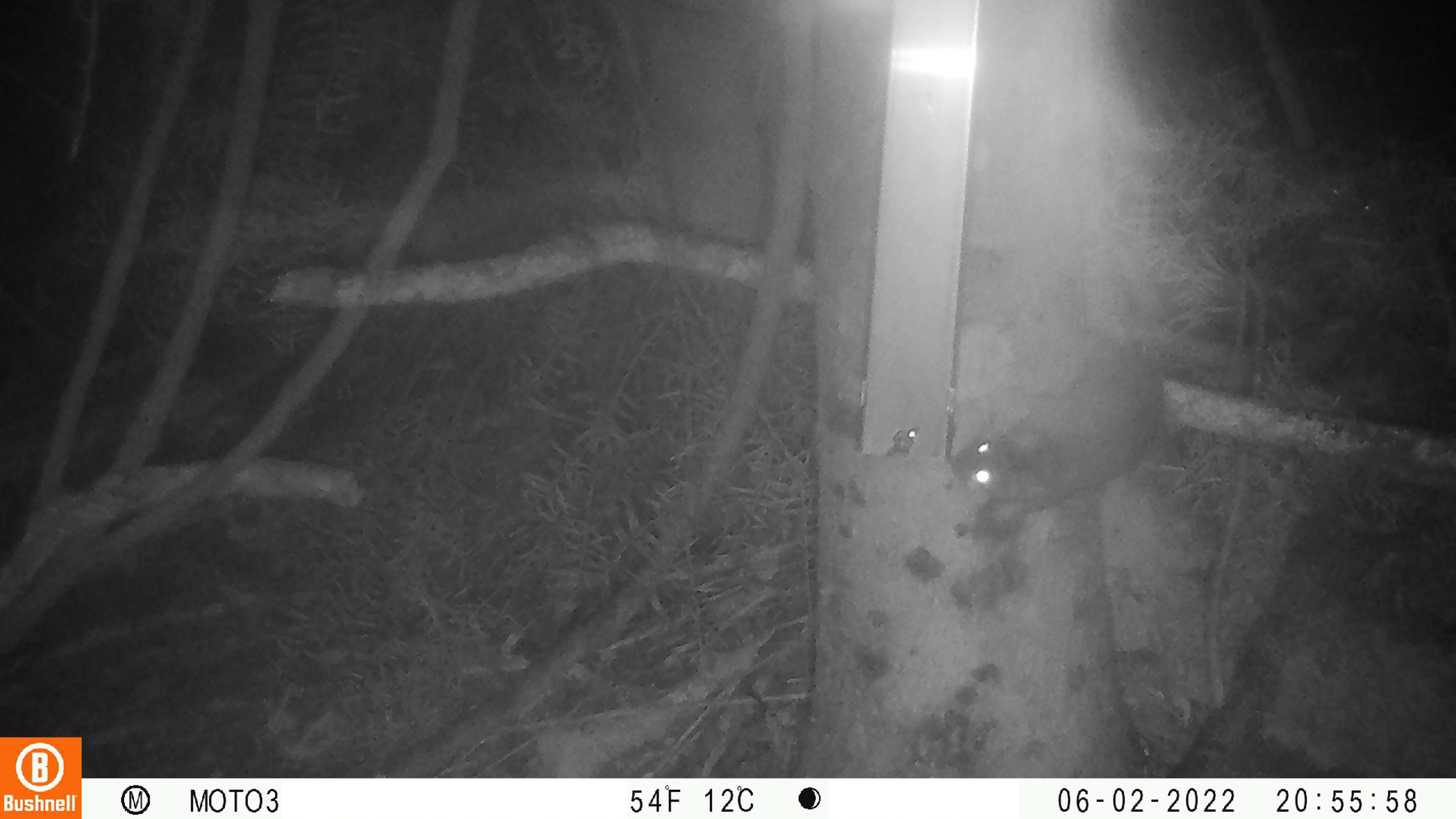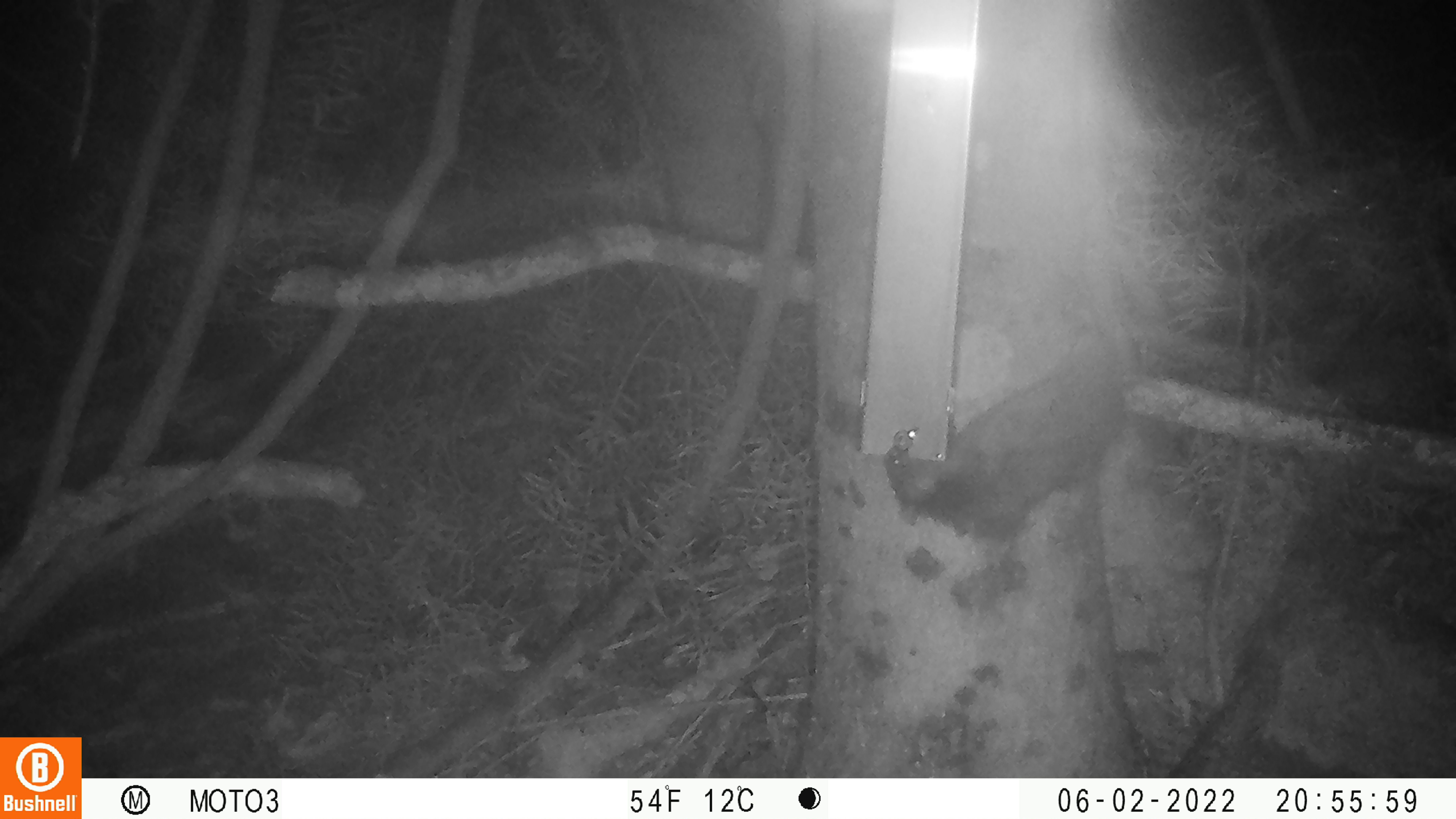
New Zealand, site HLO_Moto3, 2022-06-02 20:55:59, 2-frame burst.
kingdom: Animalia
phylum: Chordata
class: Mammalia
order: Rodentia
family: Muridae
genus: Rattus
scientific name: Rattus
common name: rat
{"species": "rat (Rattus)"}